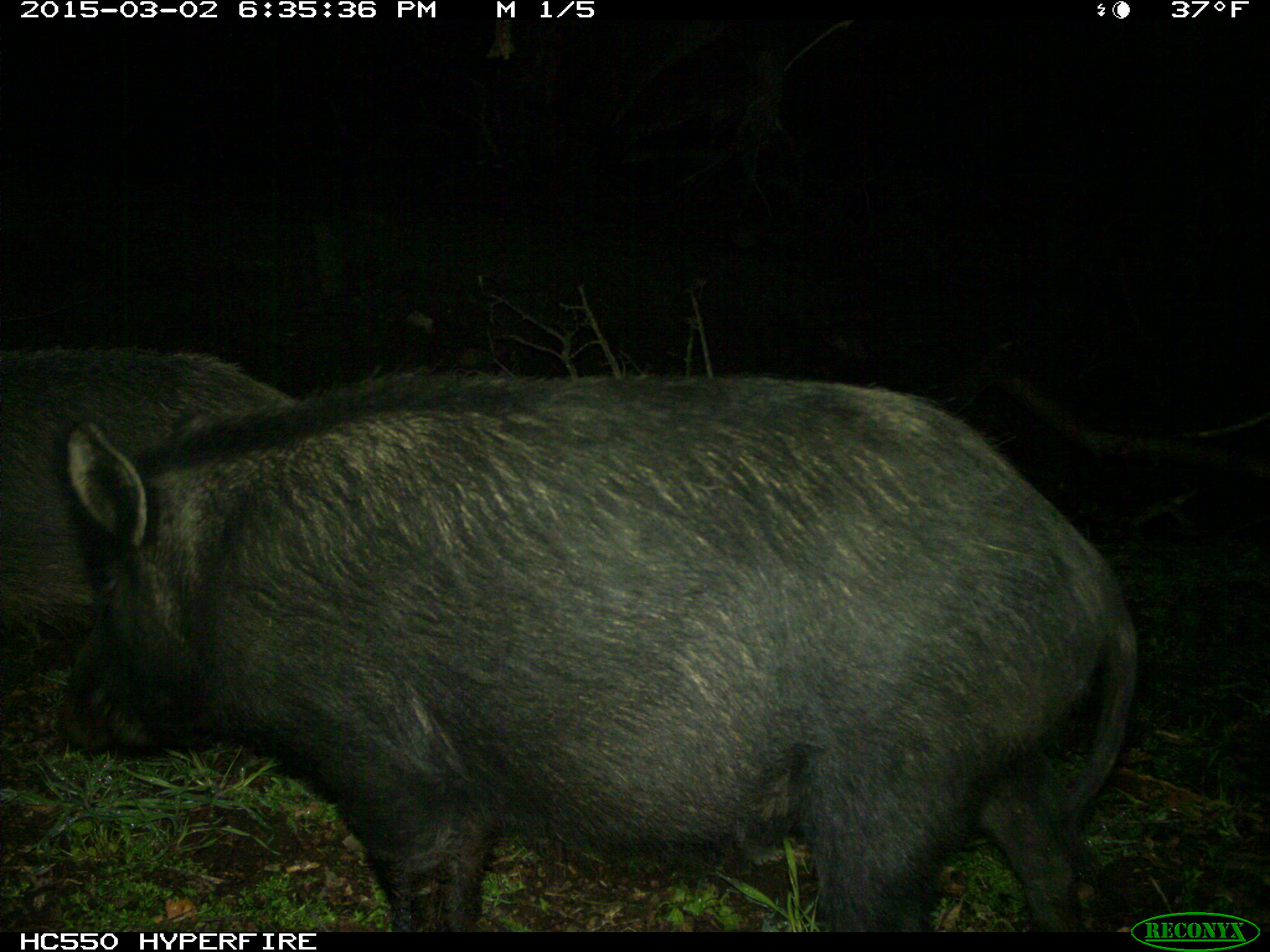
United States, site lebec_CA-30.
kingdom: Animalia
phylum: Chordata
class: Mammalia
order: Artiodactyla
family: Suidae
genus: Sus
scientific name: Sus scrofa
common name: wild boar